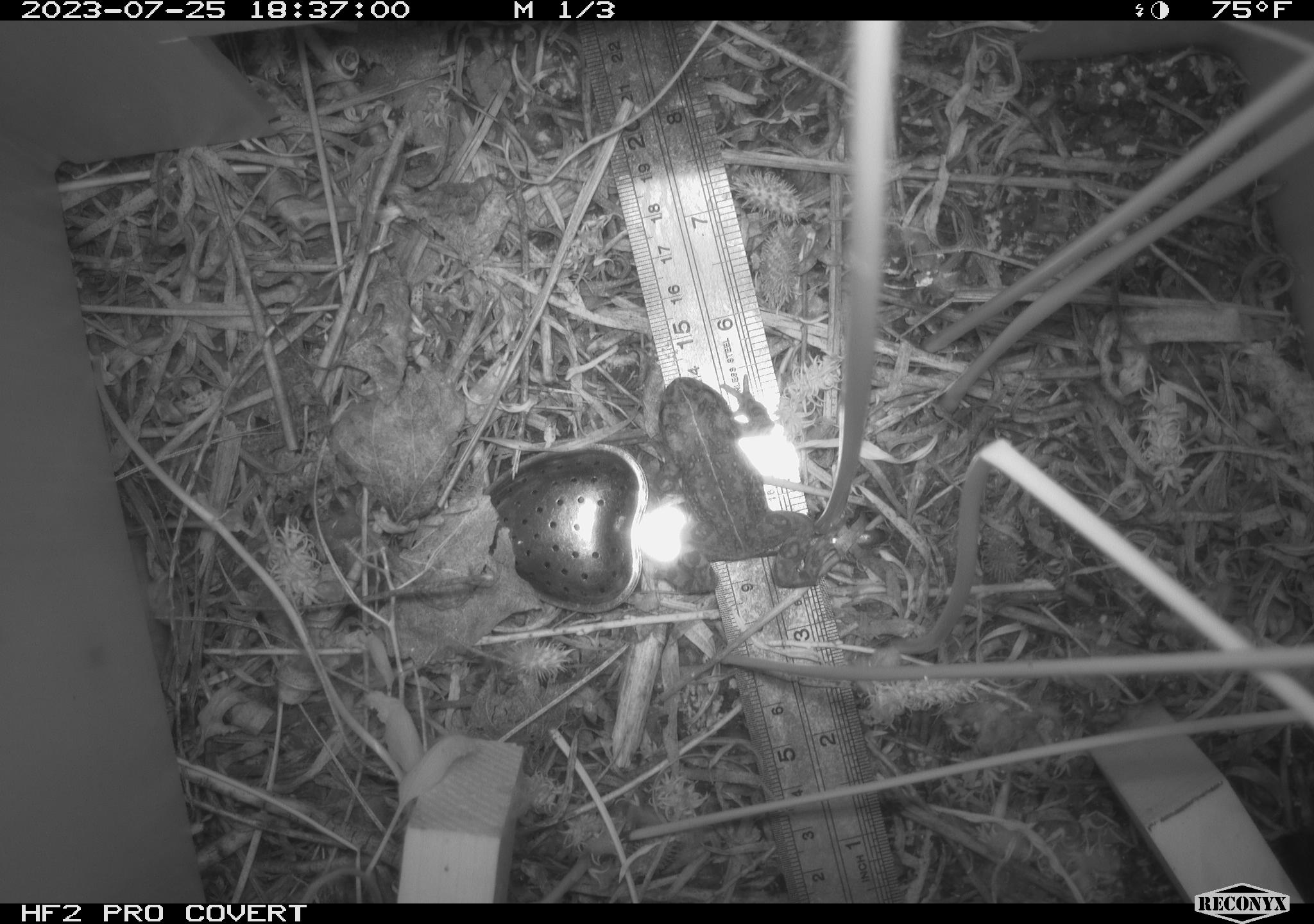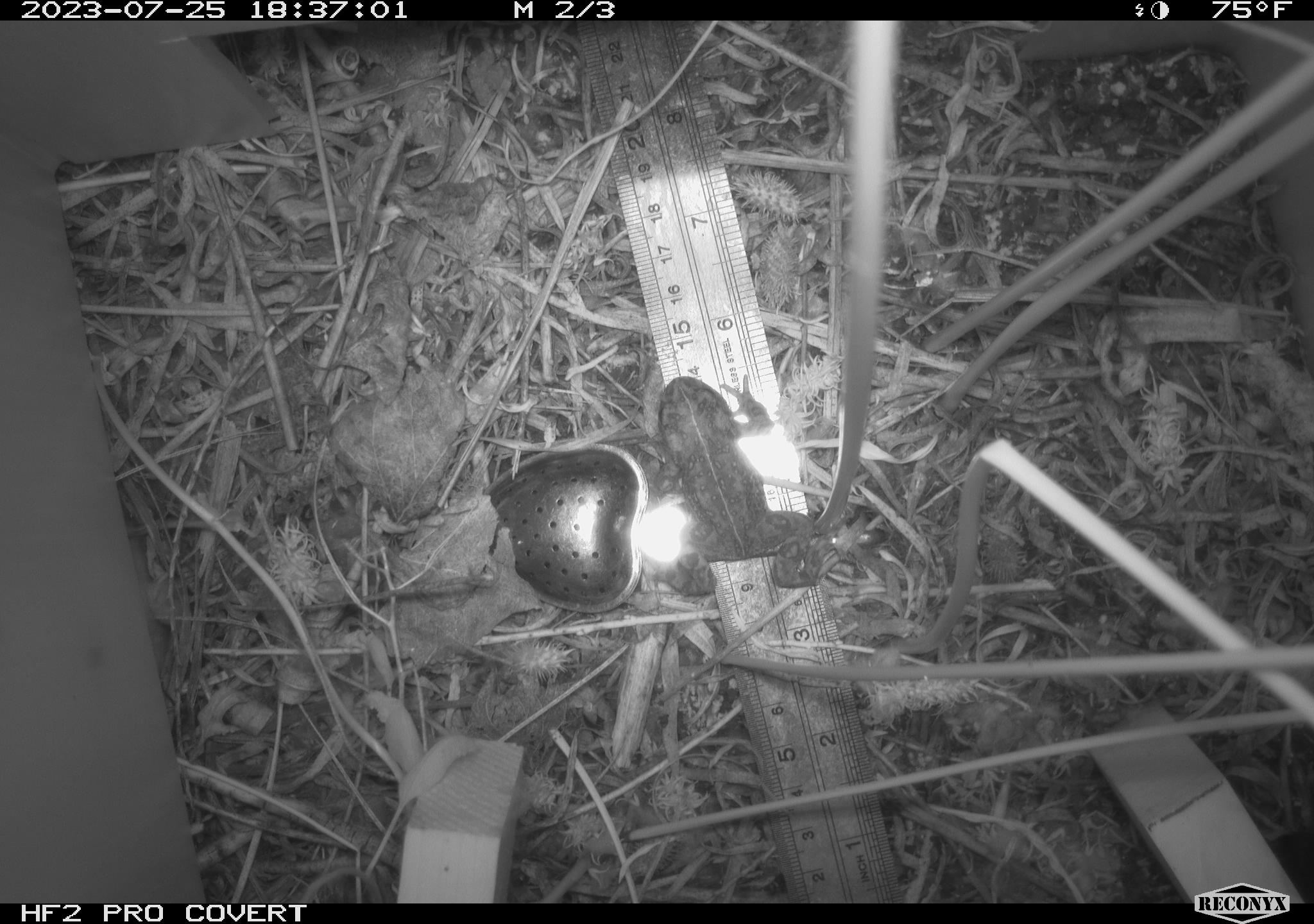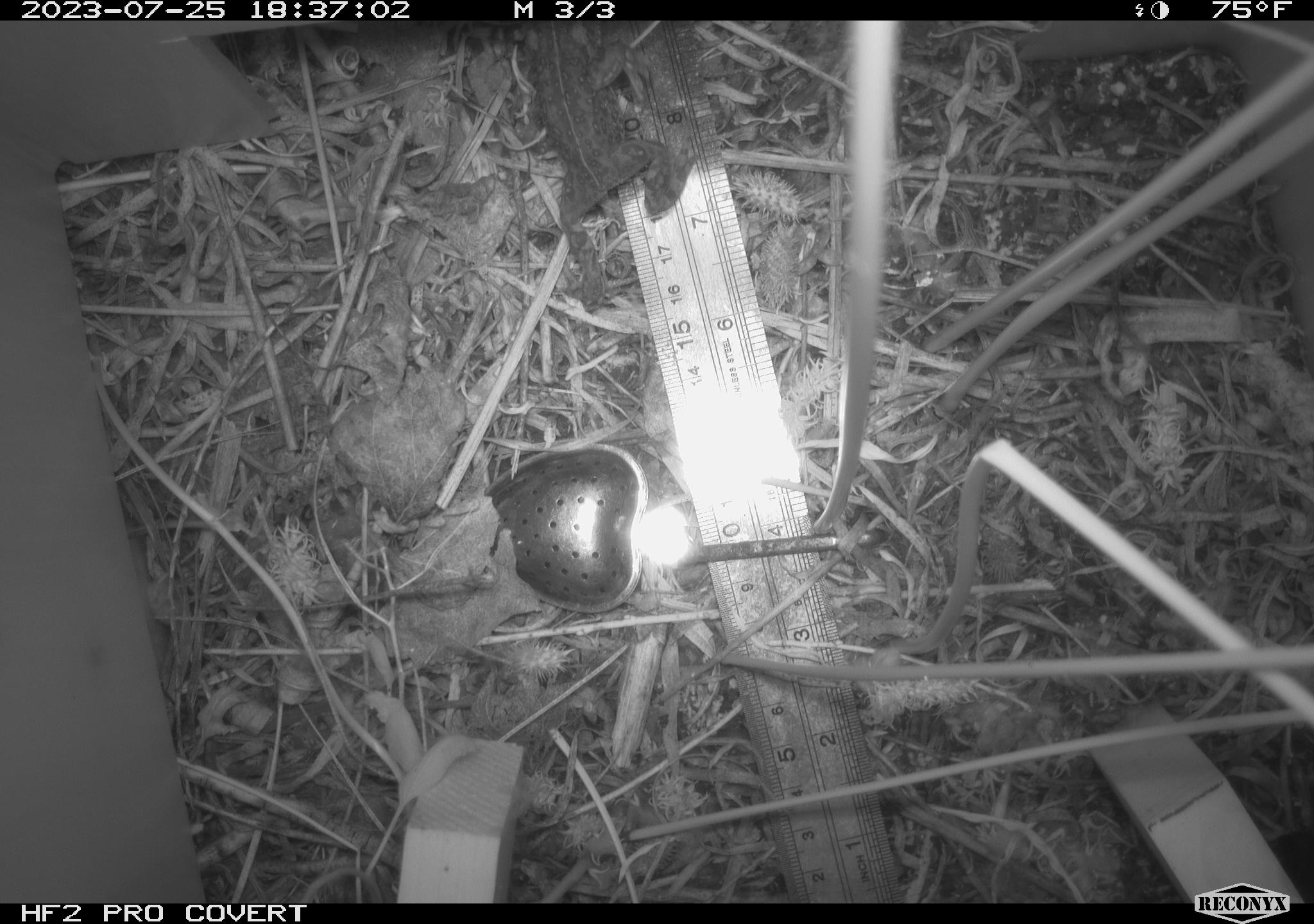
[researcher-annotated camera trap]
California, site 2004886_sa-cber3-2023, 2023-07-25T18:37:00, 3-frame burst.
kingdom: Animalia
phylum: Chordata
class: Amphibia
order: Anura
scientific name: Anura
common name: frogs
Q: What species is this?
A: Frogs (Anura).